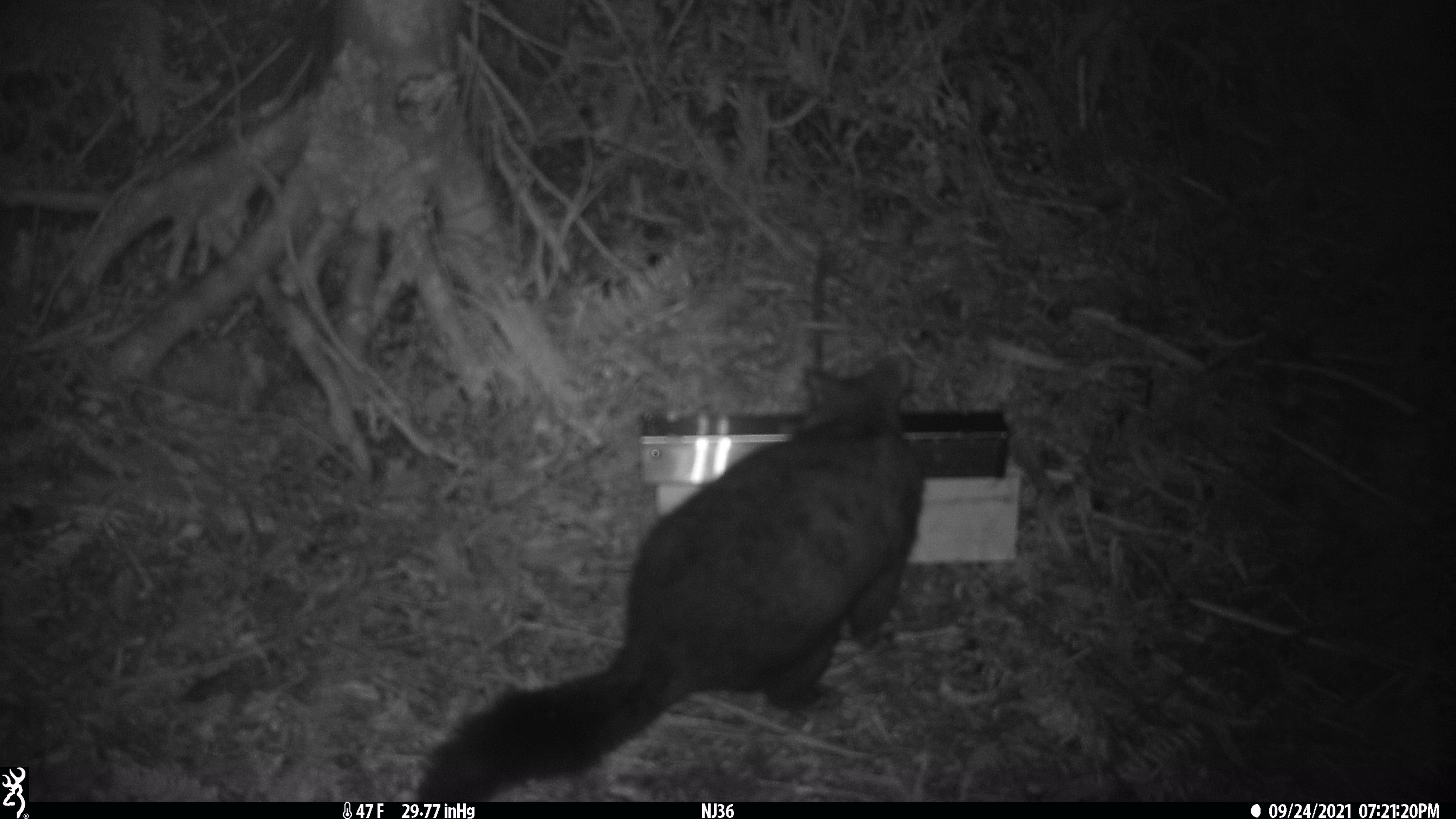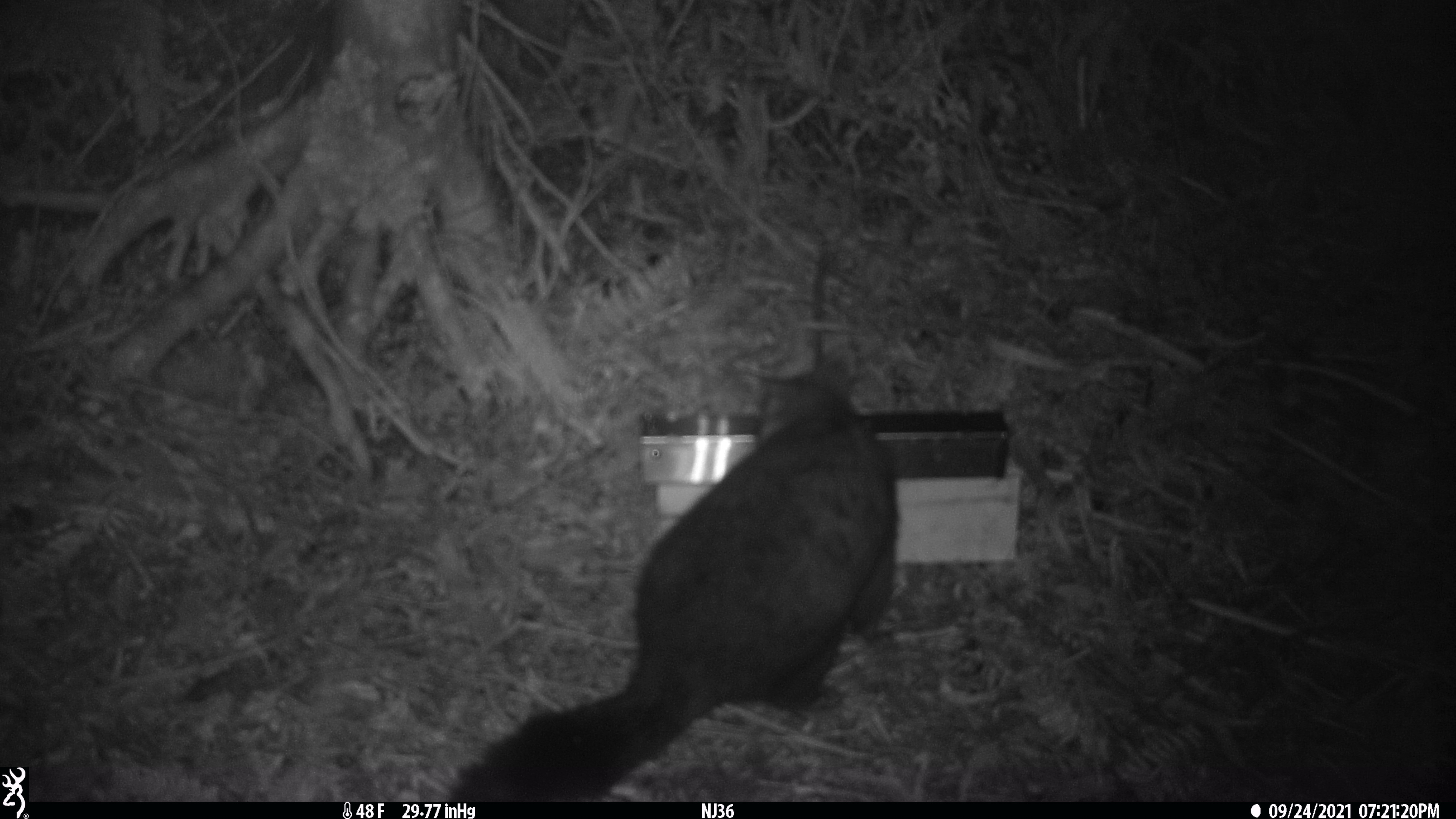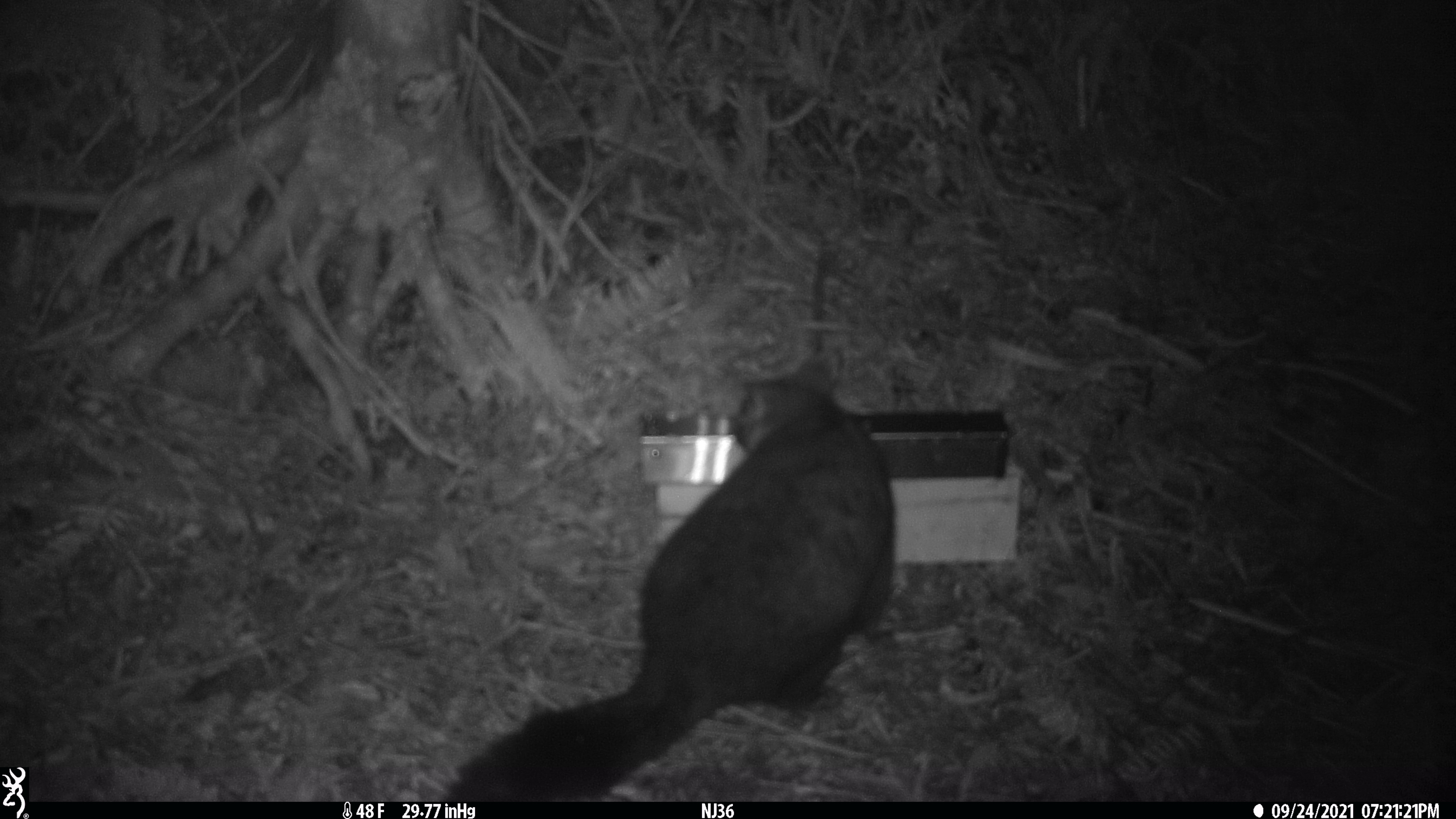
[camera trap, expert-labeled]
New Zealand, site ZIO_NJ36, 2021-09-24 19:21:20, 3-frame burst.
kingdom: Animalia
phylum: Chordata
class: Mammalia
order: Diprotodontia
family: Phalangeridae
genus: Trichosurus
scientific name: Trichosurus vulpecula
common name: common brushtail possum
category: possum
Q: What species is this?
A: Possum (common brushtail possum) (Trichosurus vulpecula).